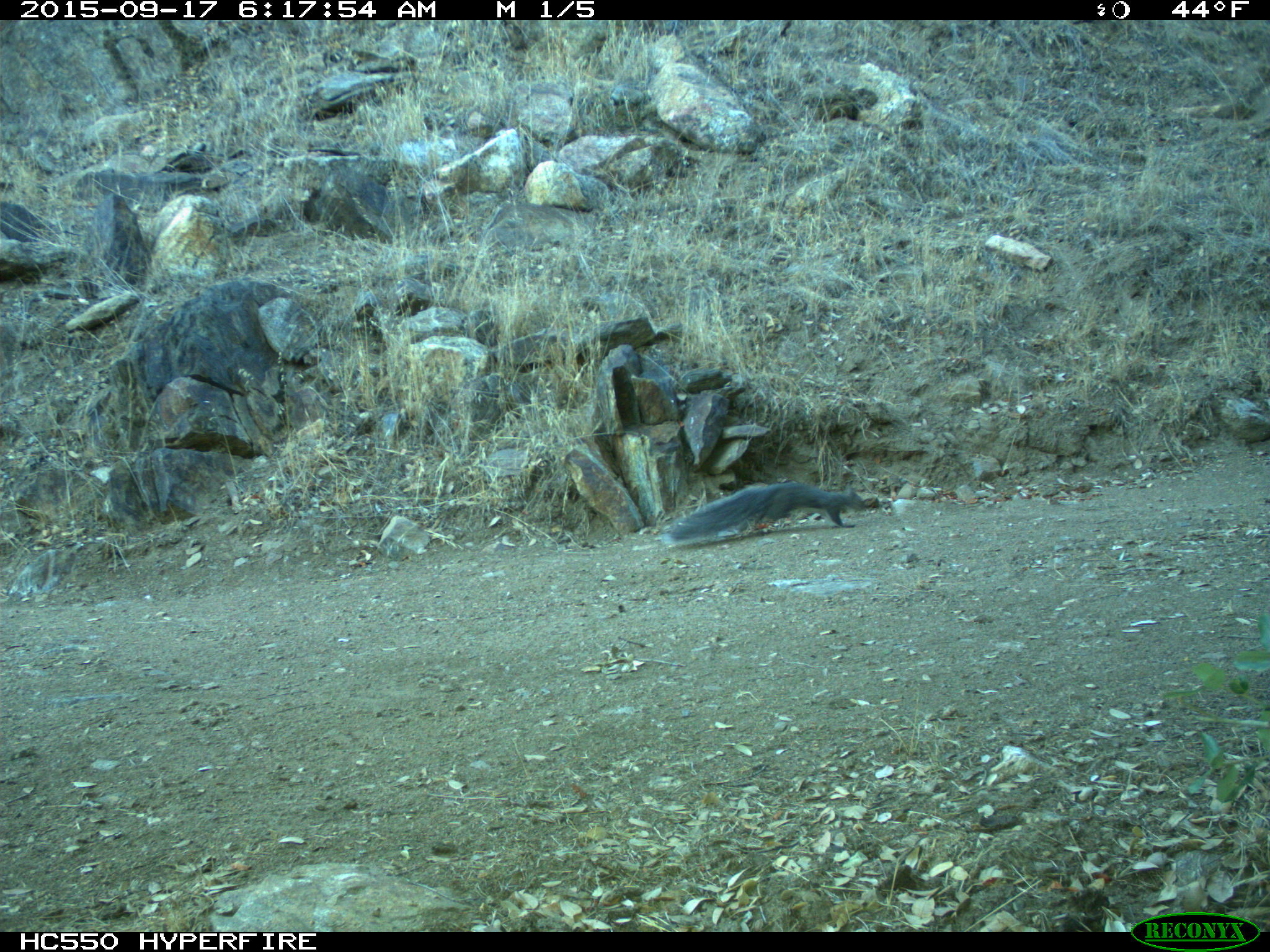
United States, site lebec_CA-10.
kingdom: Animalia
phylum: Chordata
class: Mammalia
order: Rodentia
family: Sciuridae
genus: Sciurus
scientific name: Sciurus carolinensis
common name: eastern gray squirrel